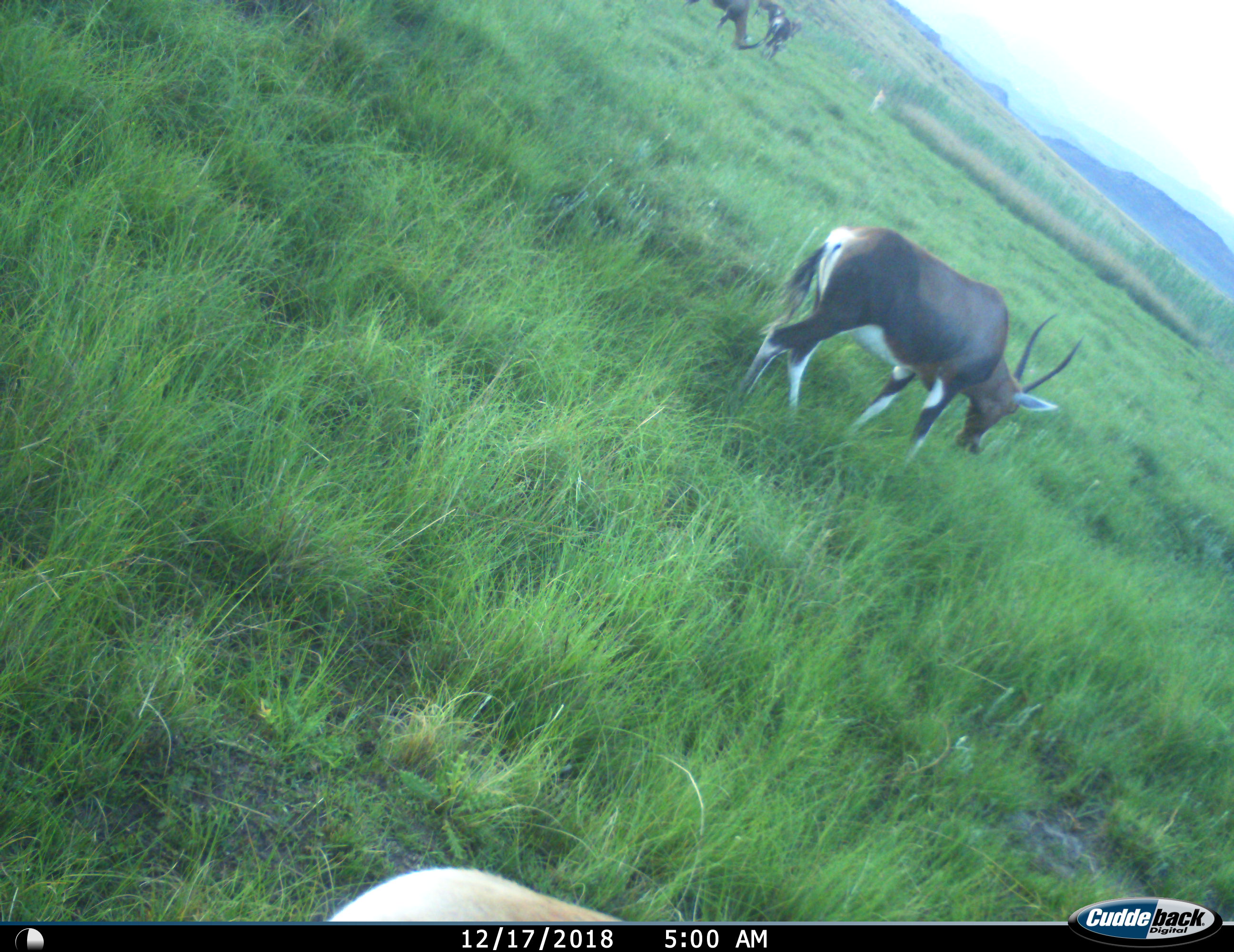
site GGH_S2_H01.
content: unidentified animal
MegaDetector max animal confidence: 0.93